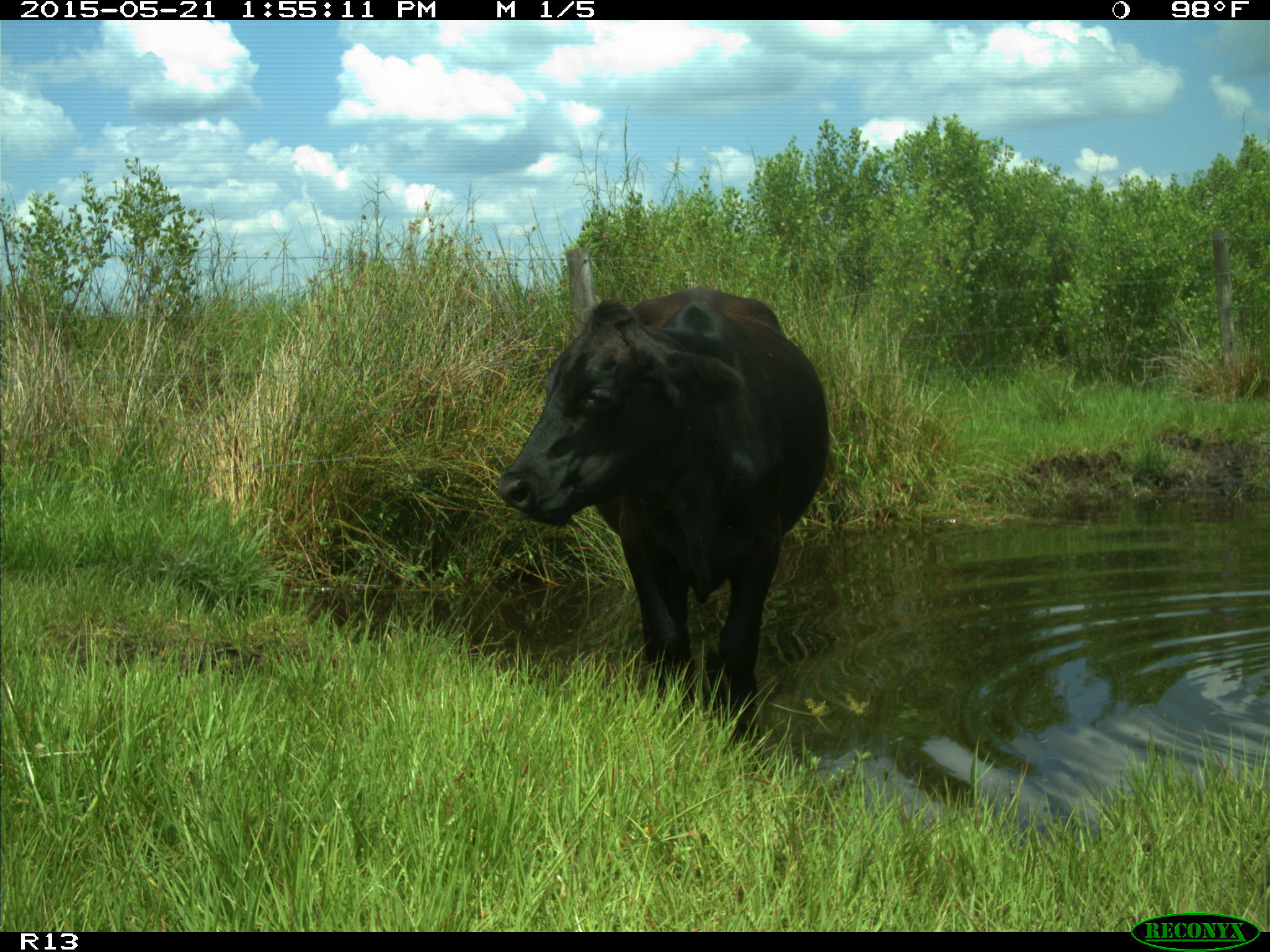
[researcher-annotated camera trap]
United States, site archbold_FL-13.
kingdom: Animalia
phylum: Chordata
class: Mammalia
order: Artiodactyla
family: Bovidae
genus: Bos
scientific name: Bos taurus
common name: domestic cow